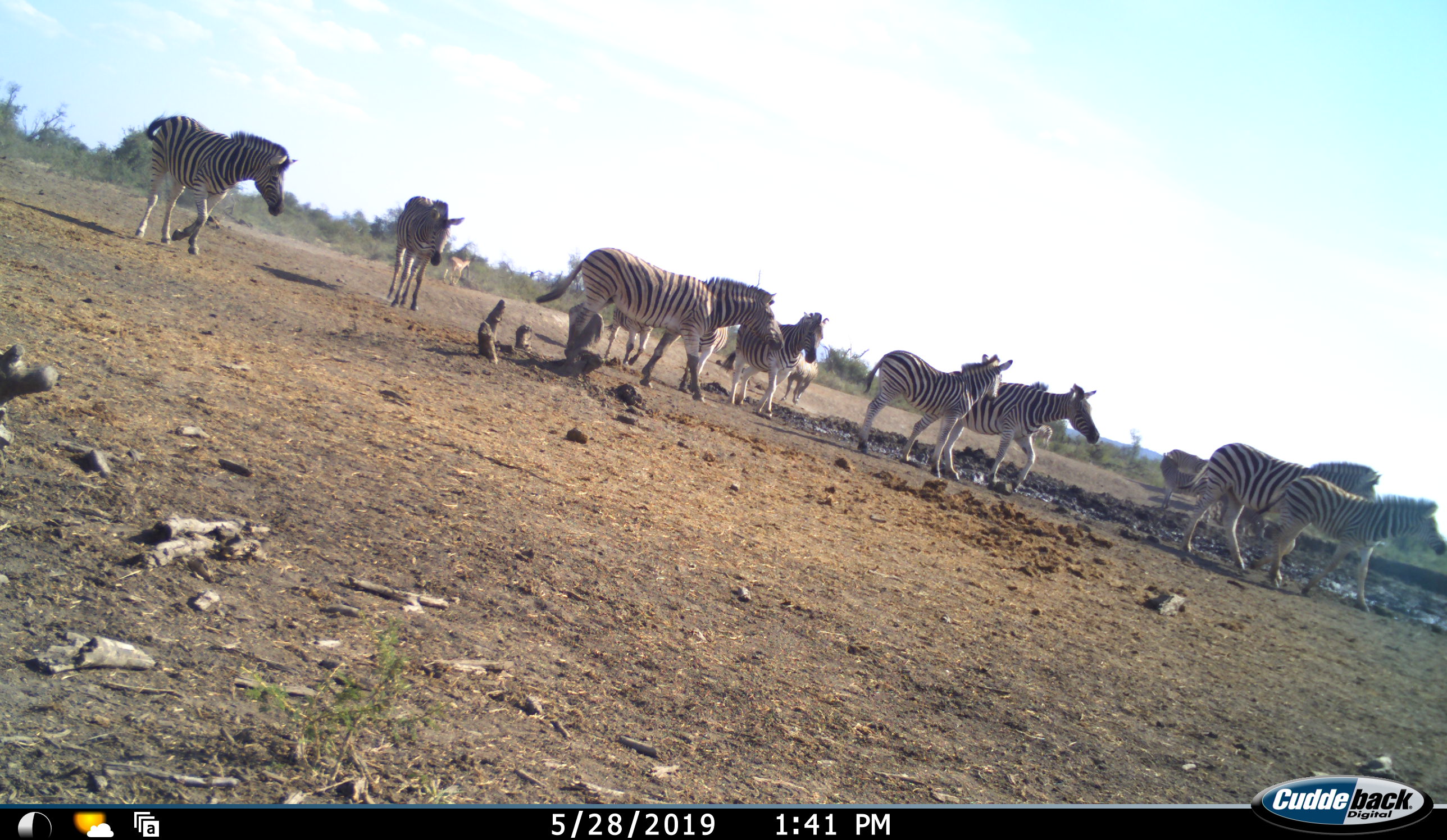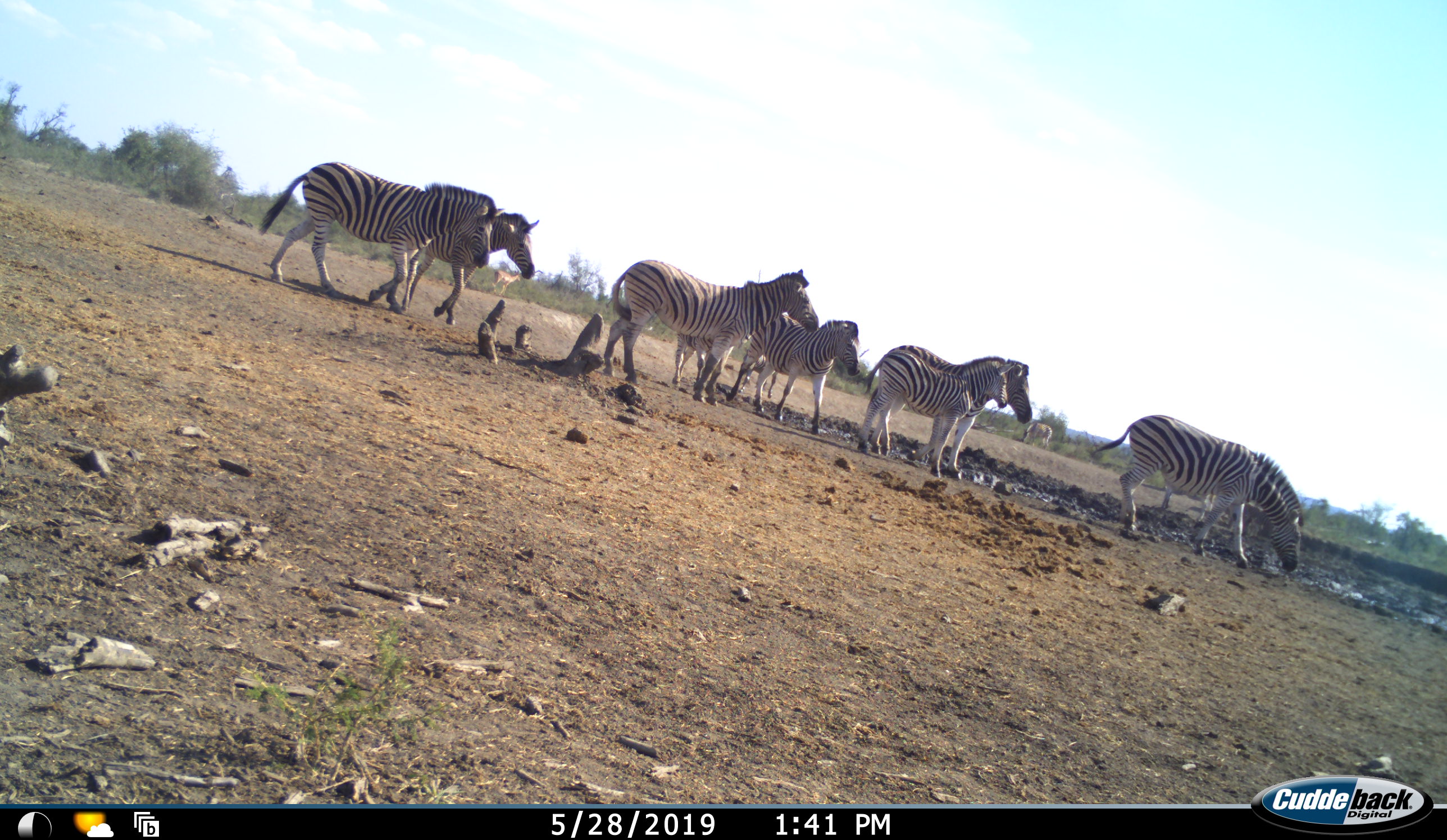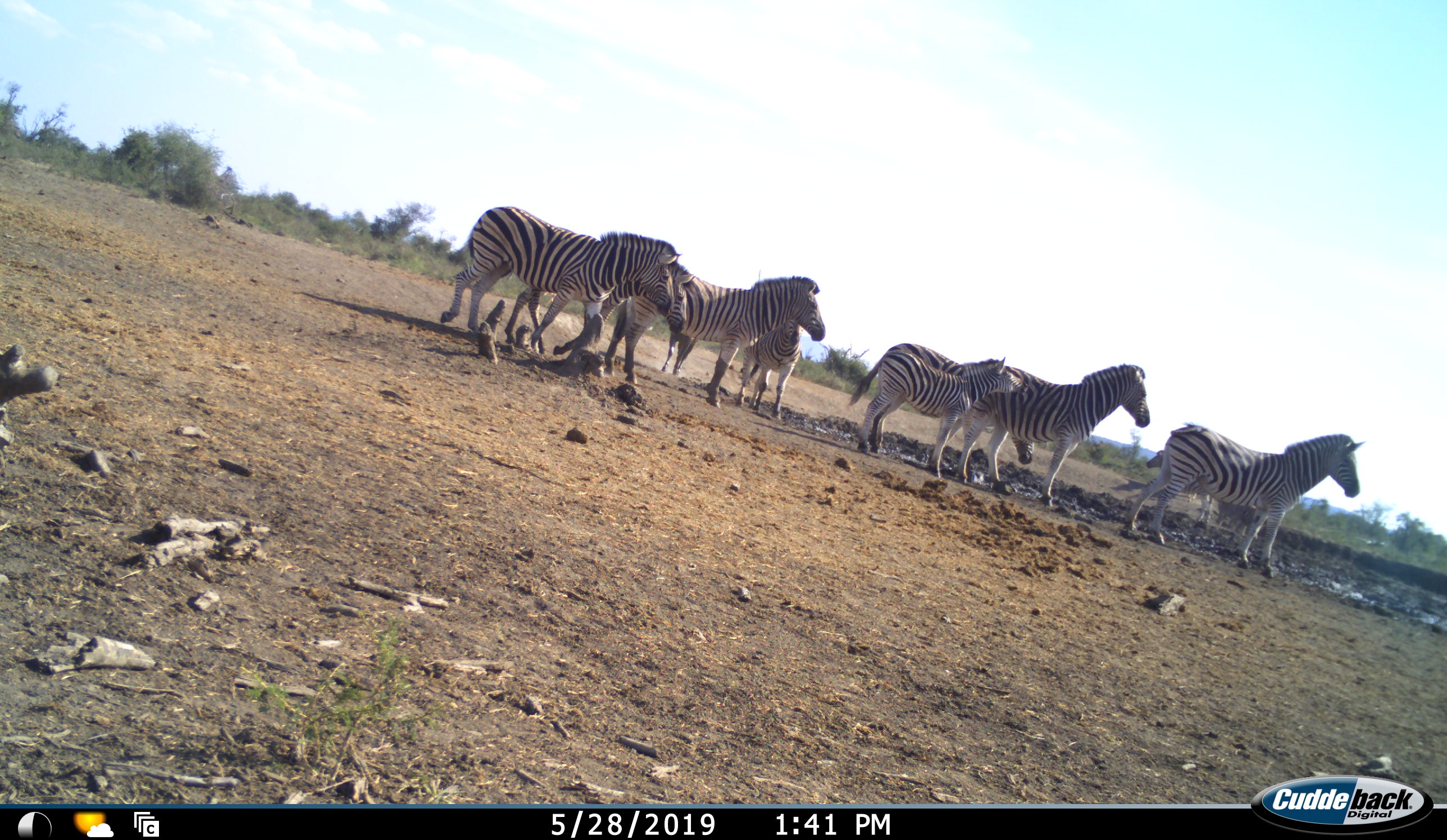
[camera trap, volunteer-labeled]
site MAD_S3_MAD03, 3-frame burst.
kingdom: Animalia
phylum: Chordata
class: Mammalia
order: Perissodactyla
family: Equidae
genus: Equus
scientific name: Equus quagga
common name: plains zebra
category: zebraplains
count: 9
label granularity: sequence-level